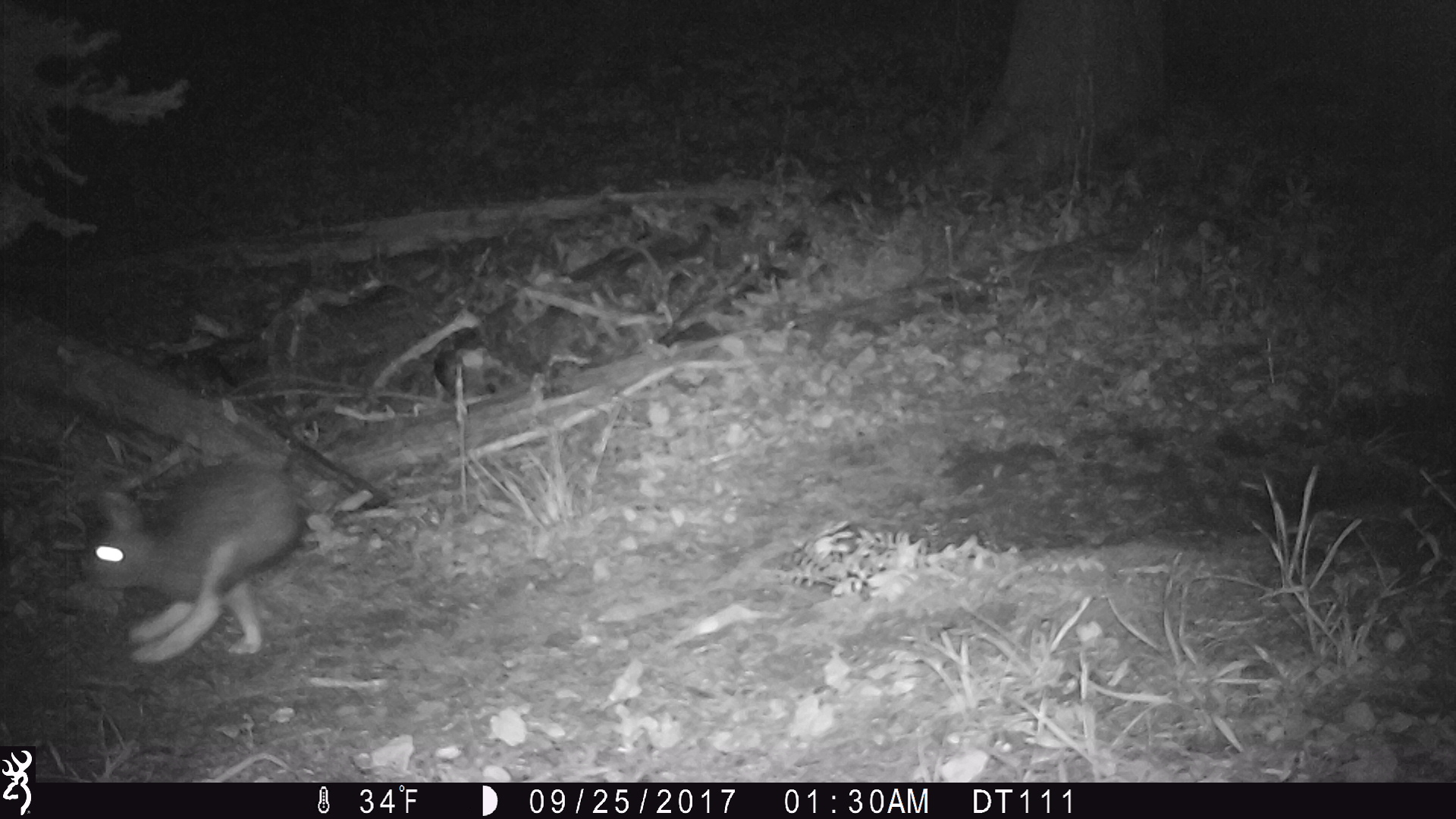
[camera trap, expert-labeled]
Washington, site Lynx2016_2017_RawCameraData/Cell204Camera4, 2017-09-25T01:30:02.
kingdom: Animalia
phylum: Chordata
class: Mammalia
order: Lagomorpha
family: Leporidae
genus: Lepus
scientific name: Lepus americanus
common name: snowshoe hare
Lepus americanus (snowshoe hare). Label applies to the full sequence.